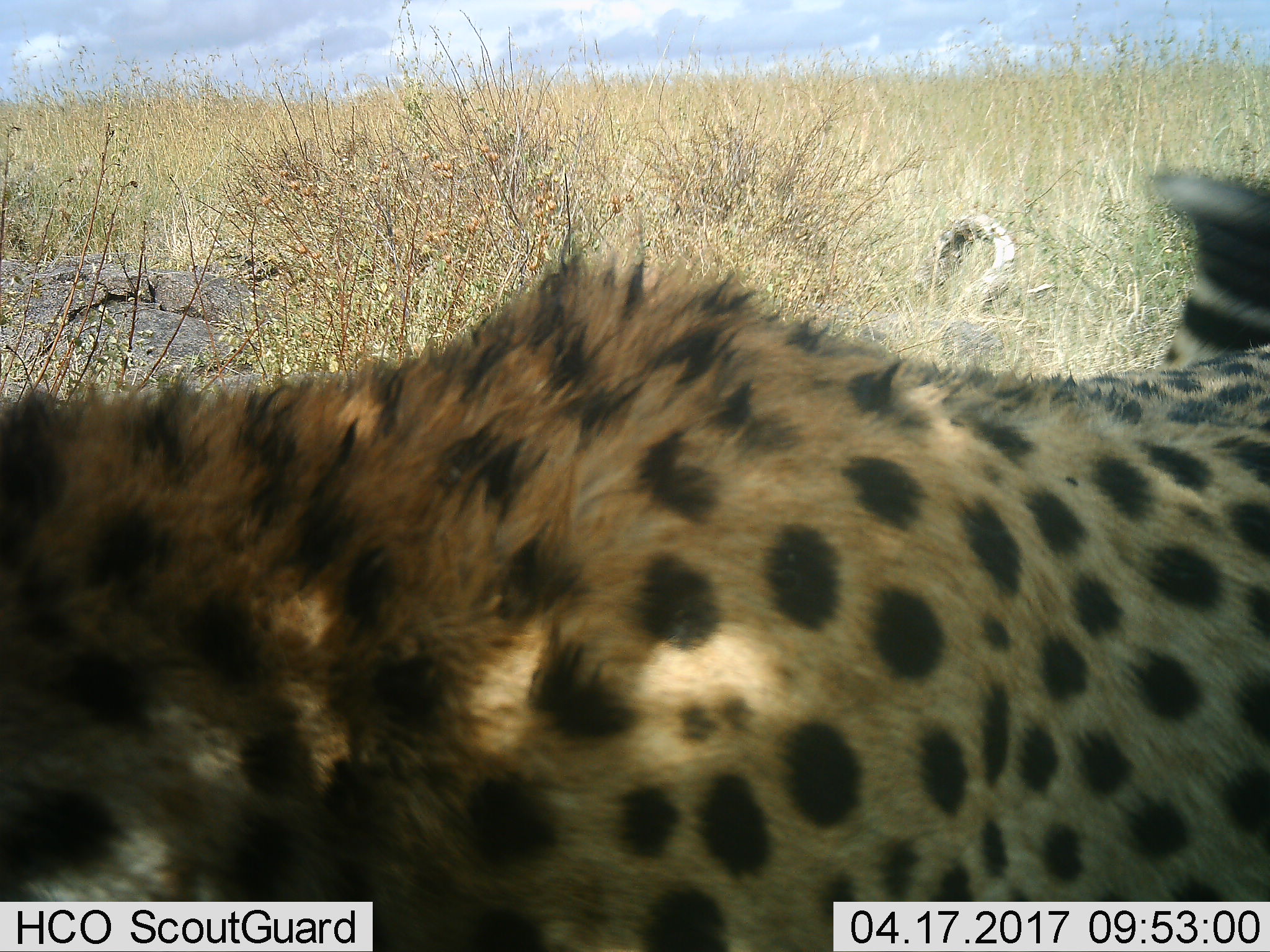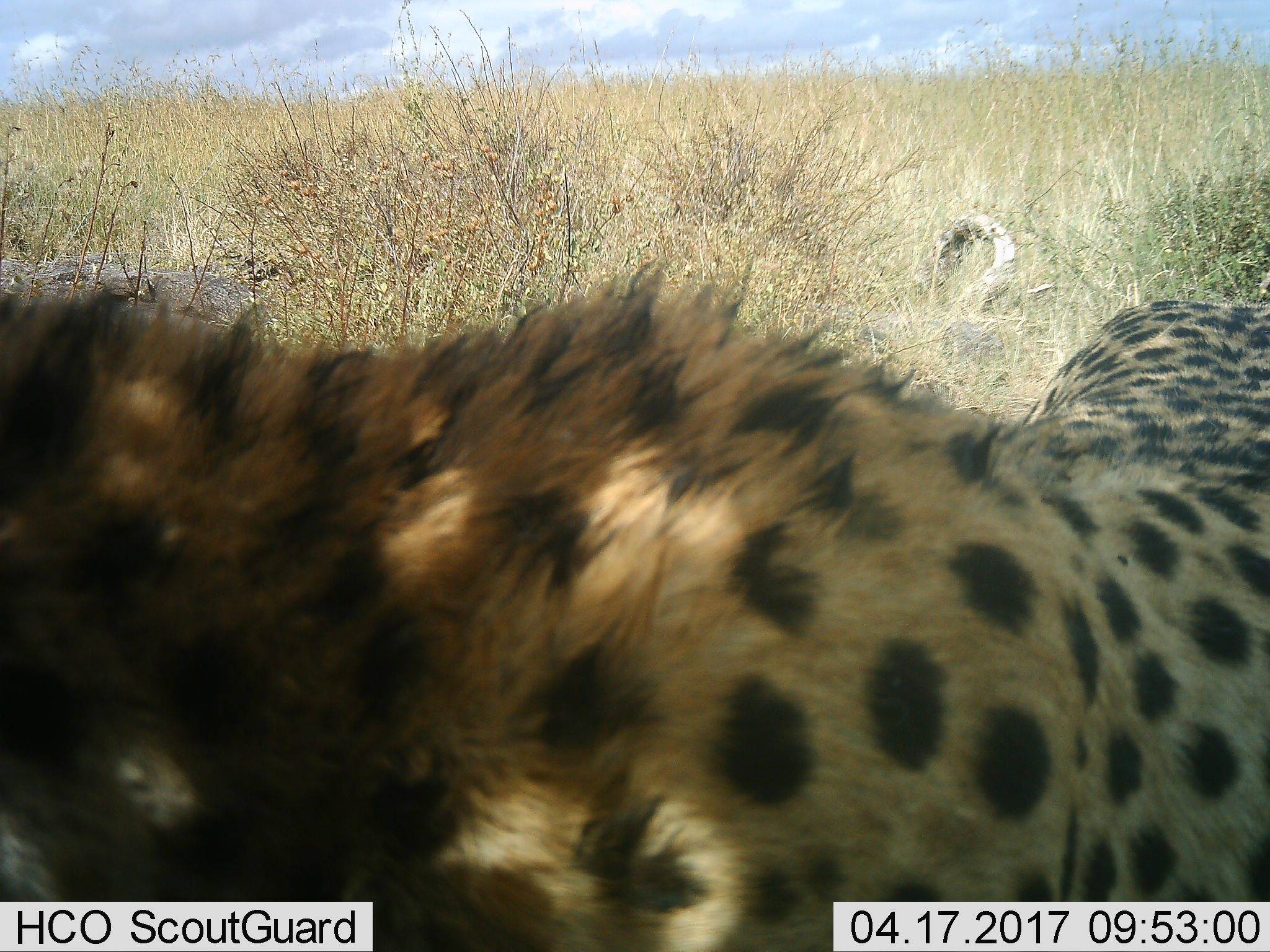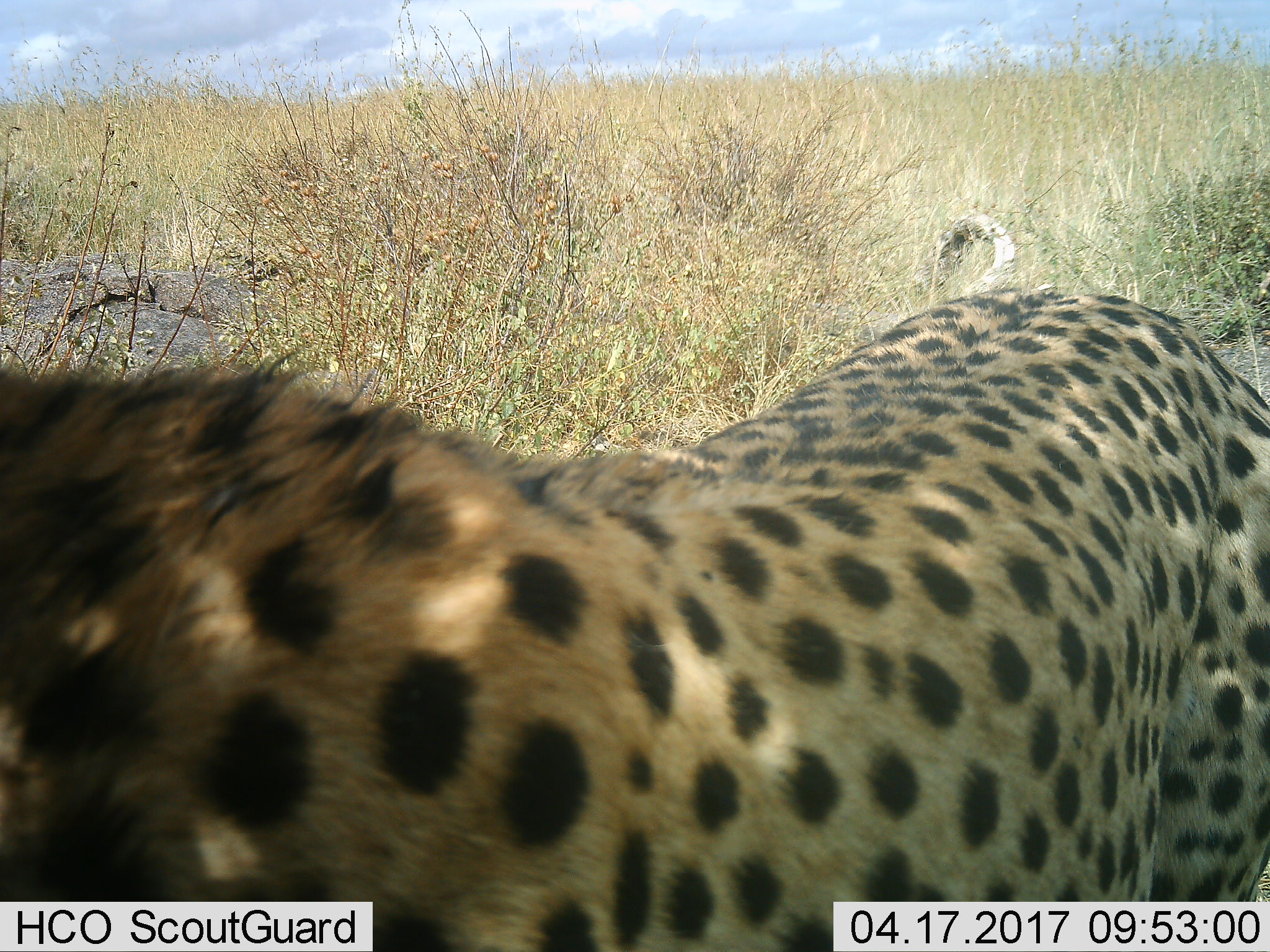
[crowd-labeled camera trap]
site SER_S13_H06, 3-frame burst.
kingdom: Animalia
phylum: Chordata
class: Mammalia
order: Carnivora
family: Felidae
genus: Acinonyx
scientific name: Acinonyx jubatus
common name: cheetah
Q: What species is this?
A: Cheetah (Acinonyx jubatus).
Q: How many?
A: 1.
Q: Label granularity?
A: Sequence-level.